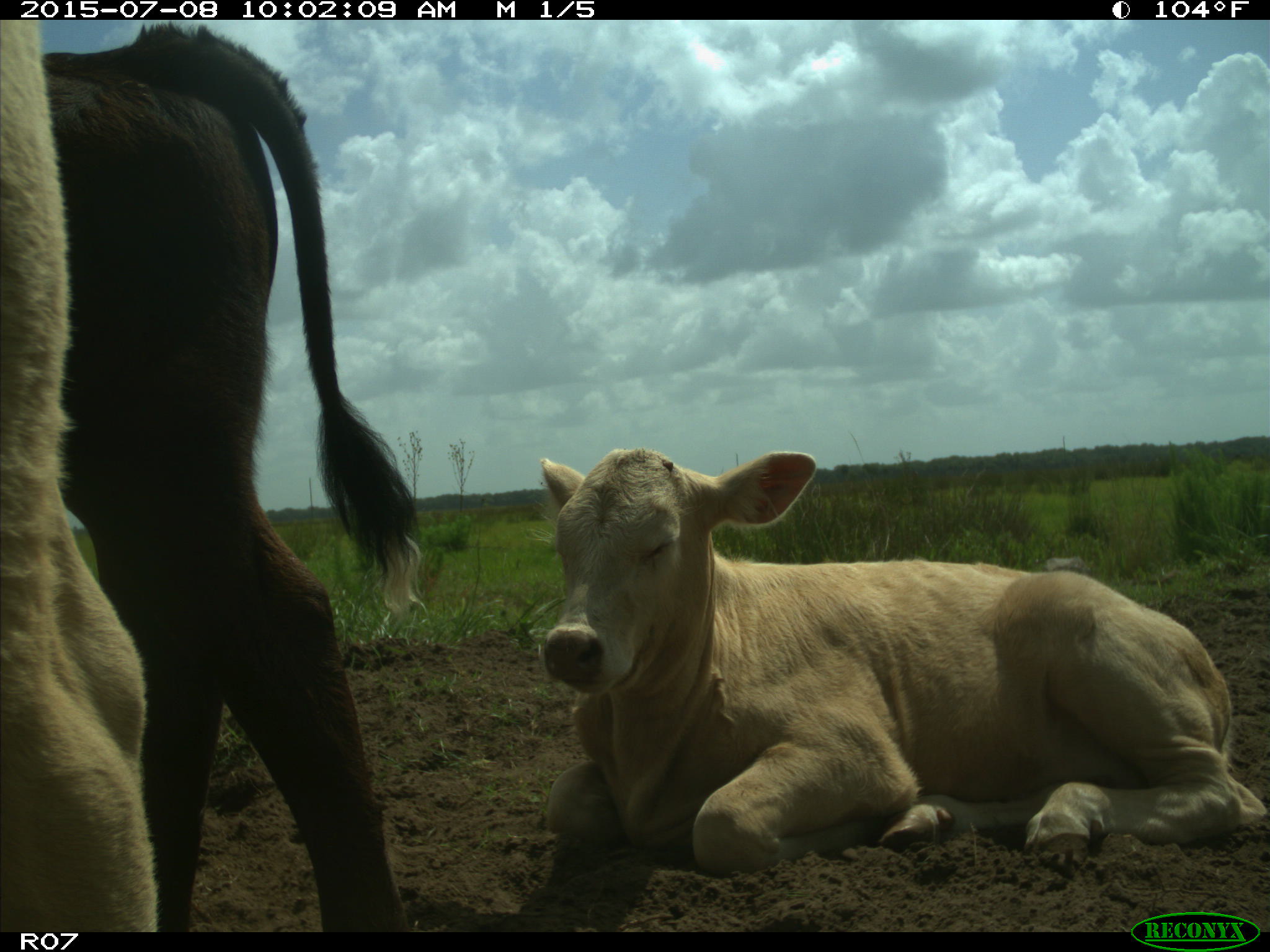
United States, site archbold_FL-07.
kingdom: Animalia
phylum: Chordata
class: Mammalia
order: Artiodactyla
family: Bovidae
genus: Bos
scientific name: Bos taurus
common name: domestic cow